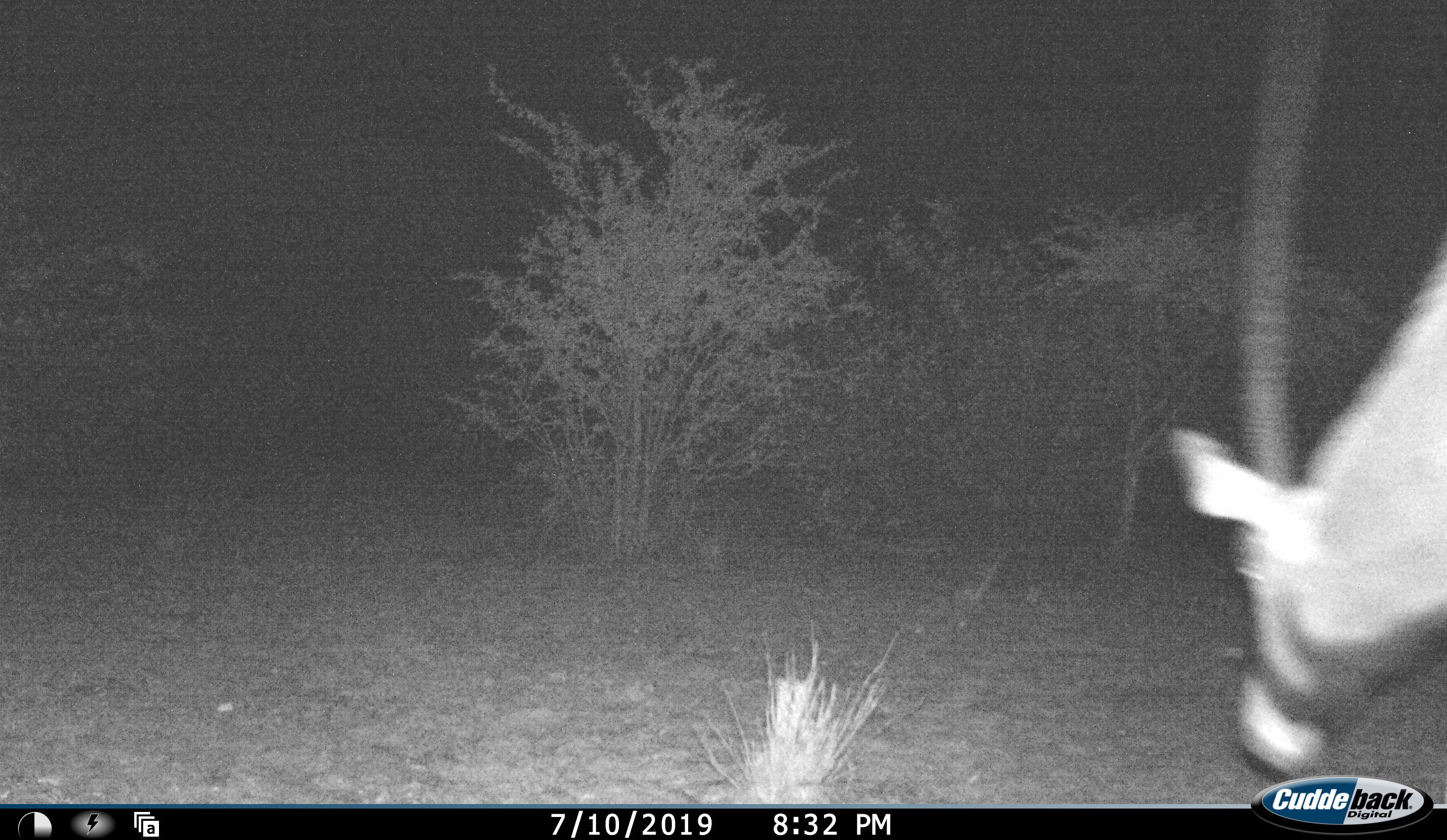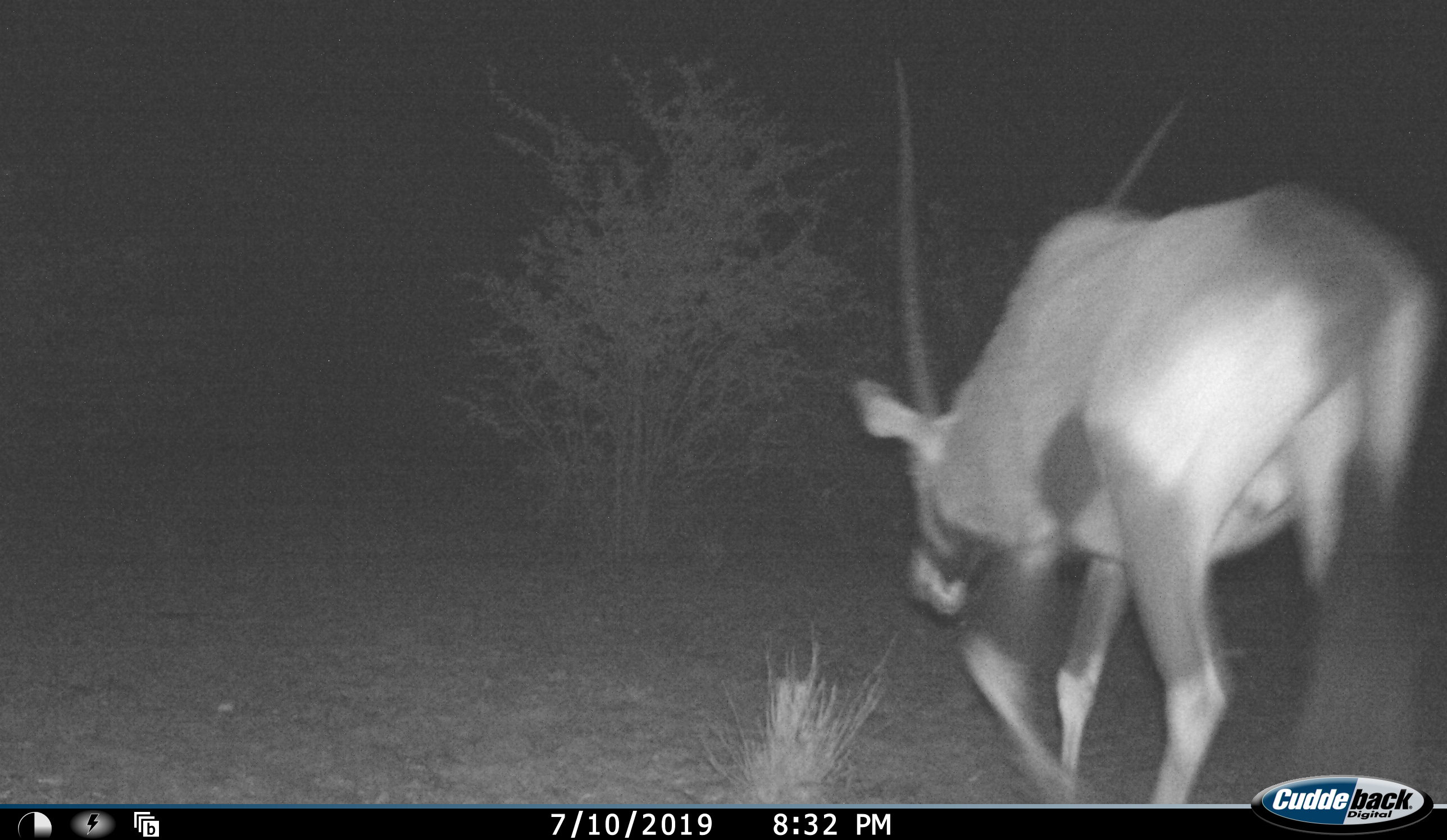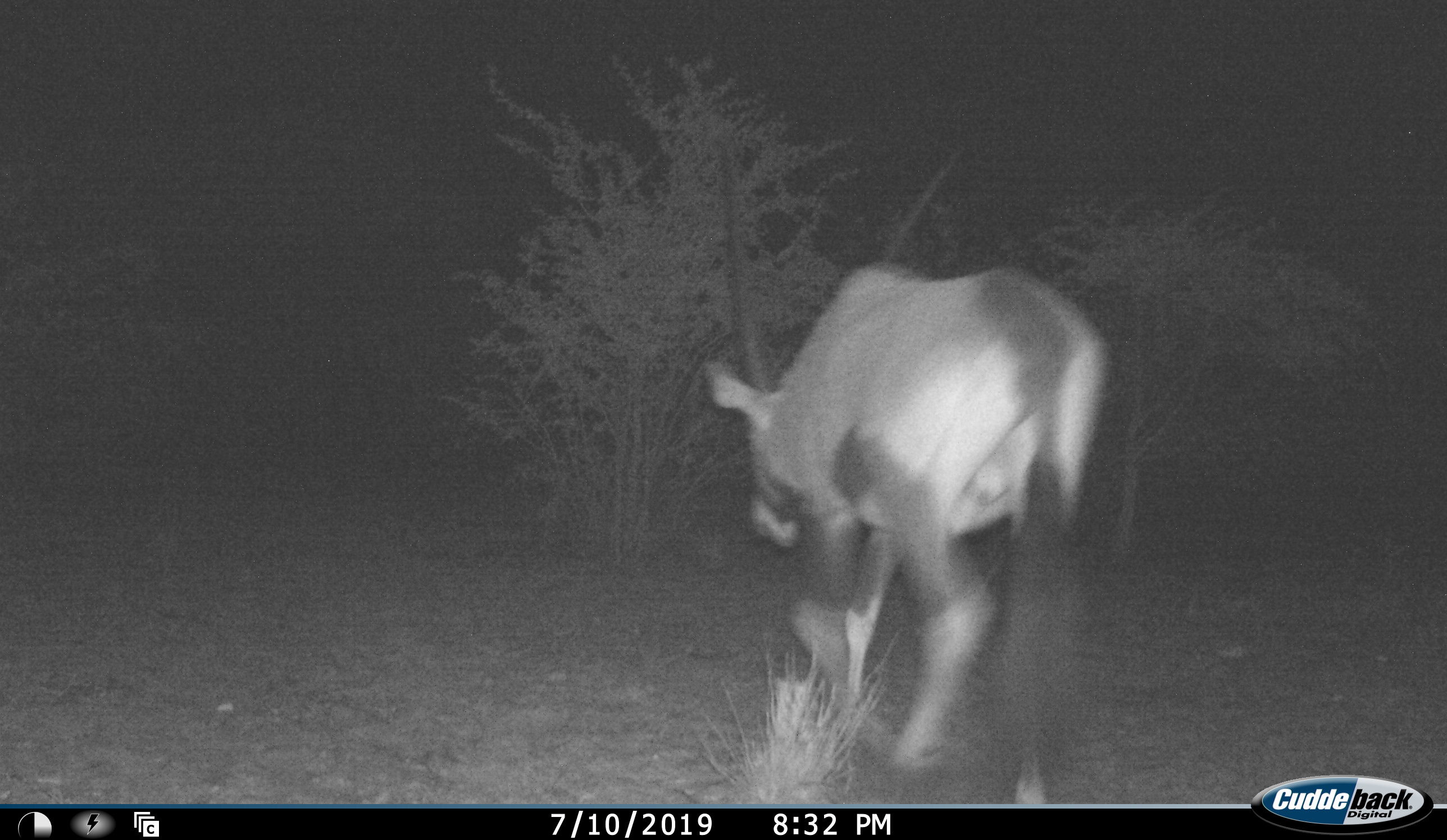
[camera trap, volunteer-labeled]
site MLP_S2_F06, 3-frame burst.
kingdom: Animalia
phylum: Chordata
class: Mammalia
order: Artiodactyla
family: Bovidae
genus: Oryx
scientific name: Oryx gazella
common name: gemsbok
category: oryx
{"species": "oryx (gemsbok) (Oryx gazella)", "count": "1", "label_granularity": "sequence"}